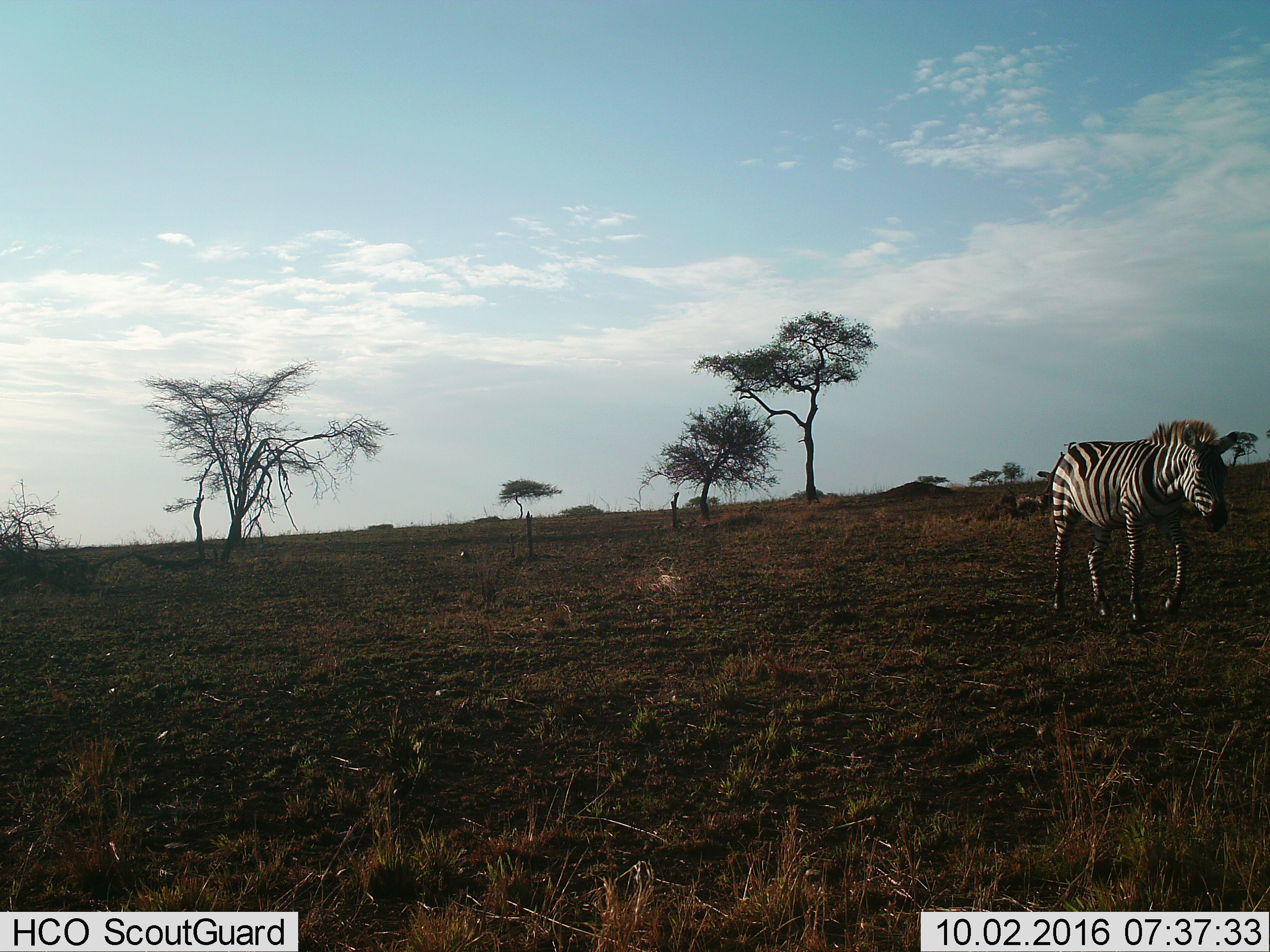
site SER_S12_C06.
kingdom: Animalia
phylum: Chordata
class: Mammalia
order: Perissodactyla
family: Equidae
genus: Equus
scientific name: Equus quagga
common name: plains zebra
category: zebraplains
Zebraplains (plains zebra) (Equus quagga), count 1. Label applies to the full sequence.